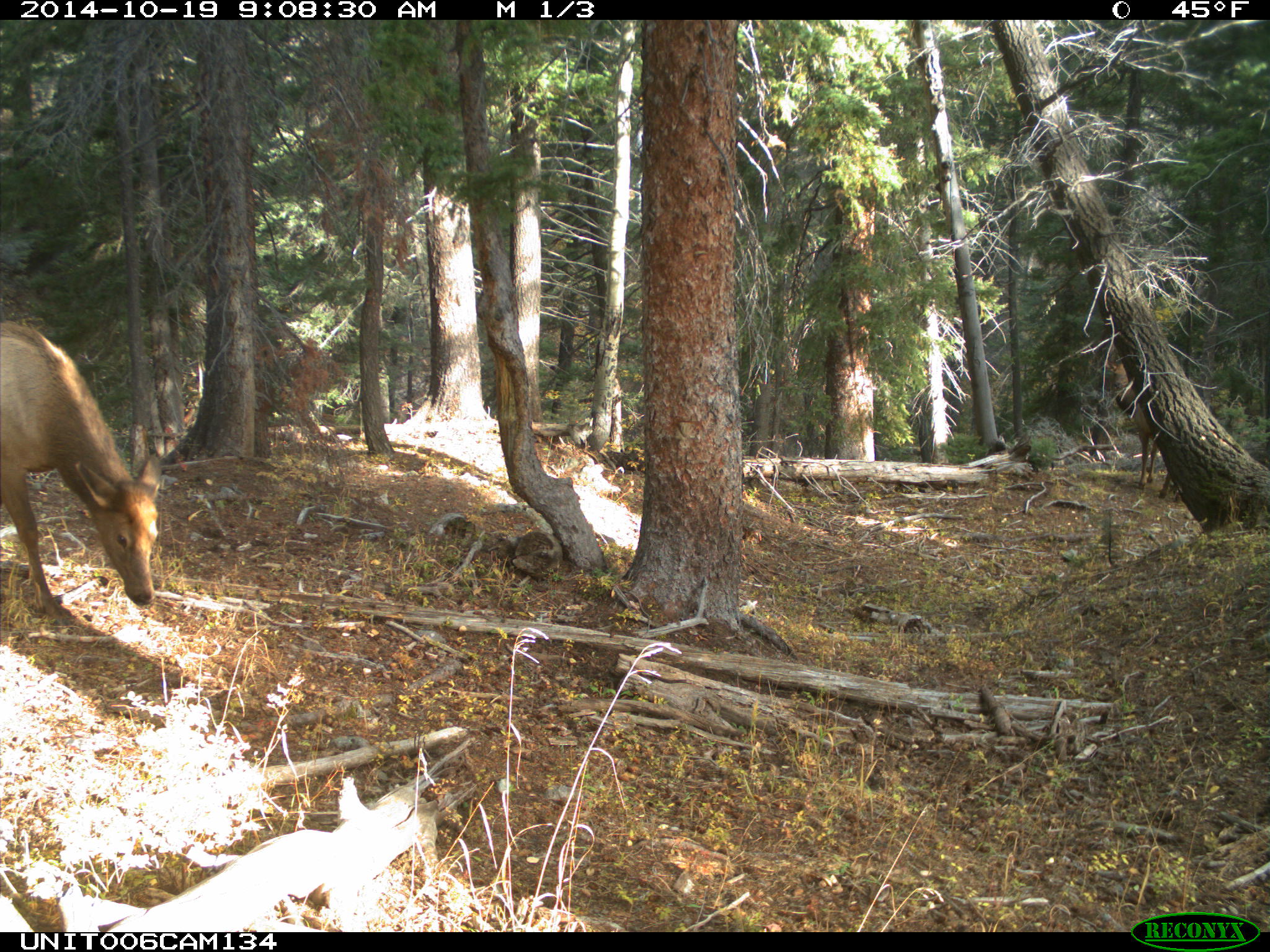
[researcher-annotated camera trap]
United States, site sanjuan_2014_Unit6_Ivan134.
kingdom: Animalia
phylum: Chordata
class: Mammalia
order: Artiodactyla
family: Cervidae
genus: Cervus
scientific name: Cervus elaphus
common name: red deer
Cervus elaphus (red deer).